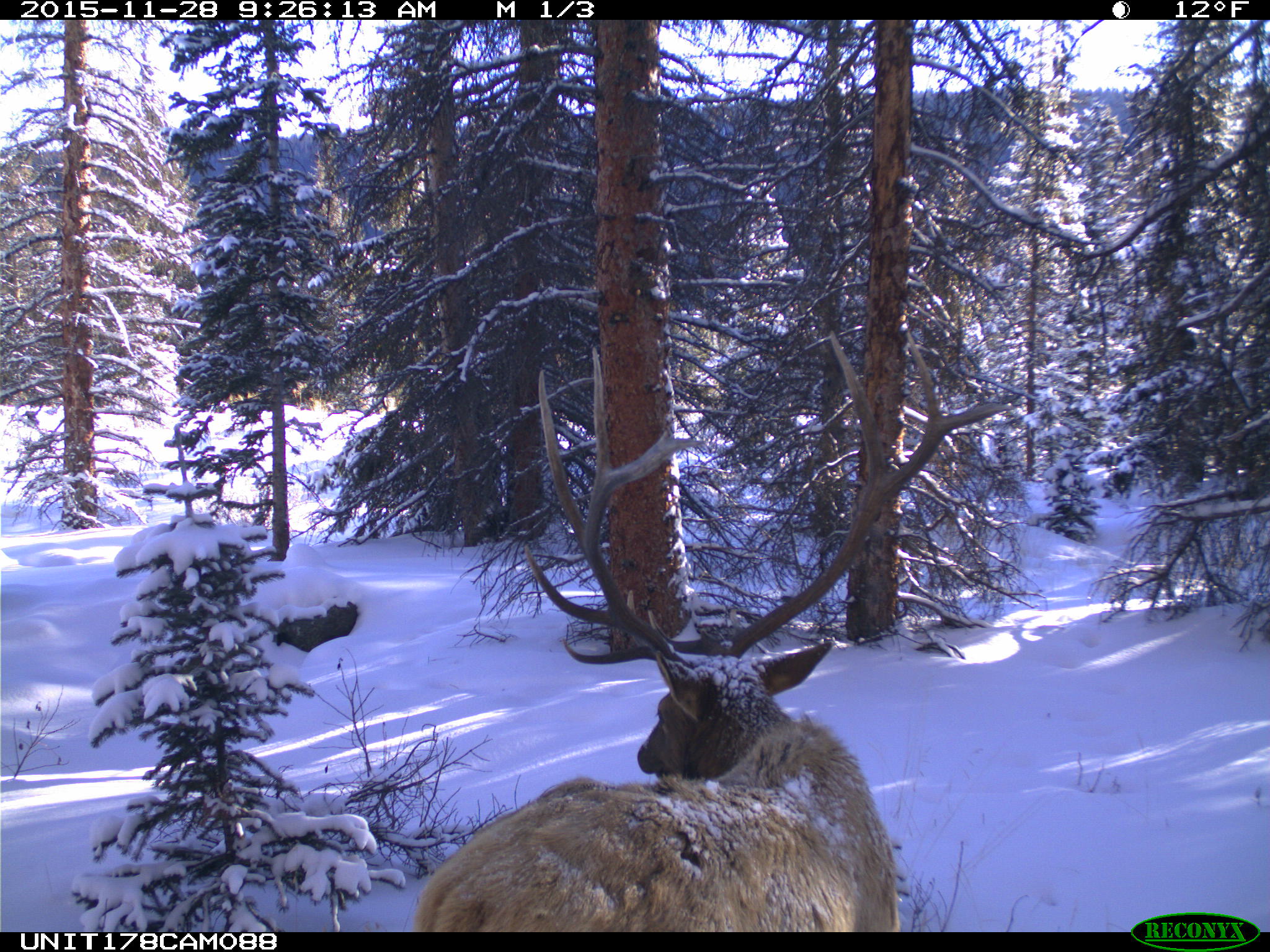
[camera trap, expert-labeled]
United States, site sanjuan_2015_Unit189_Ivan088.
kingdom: Animalia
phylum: Chordata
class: Mammalia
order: Artiodactyla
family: Cervidae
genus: Cervus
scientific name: Cervus elaphus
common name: red deer